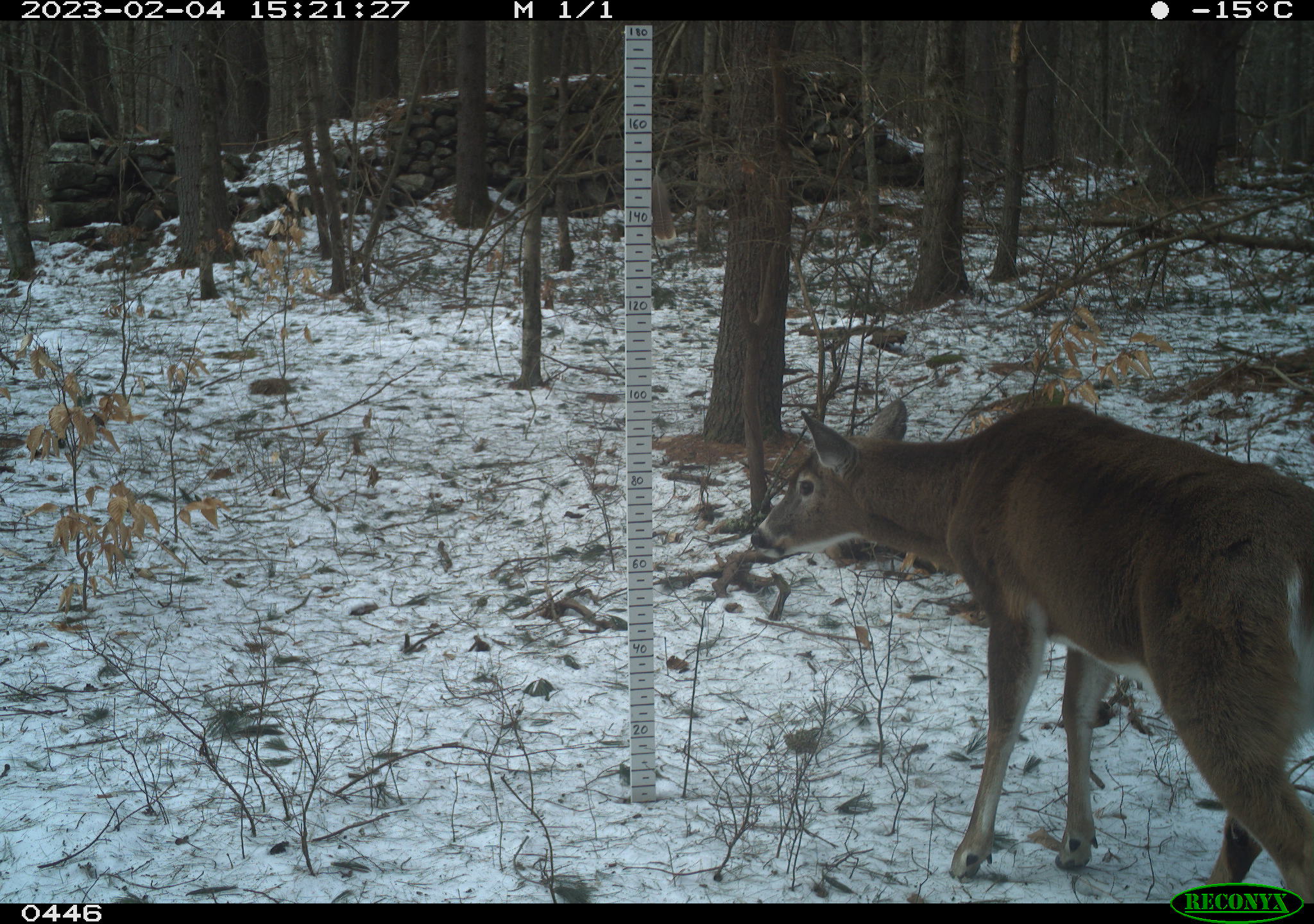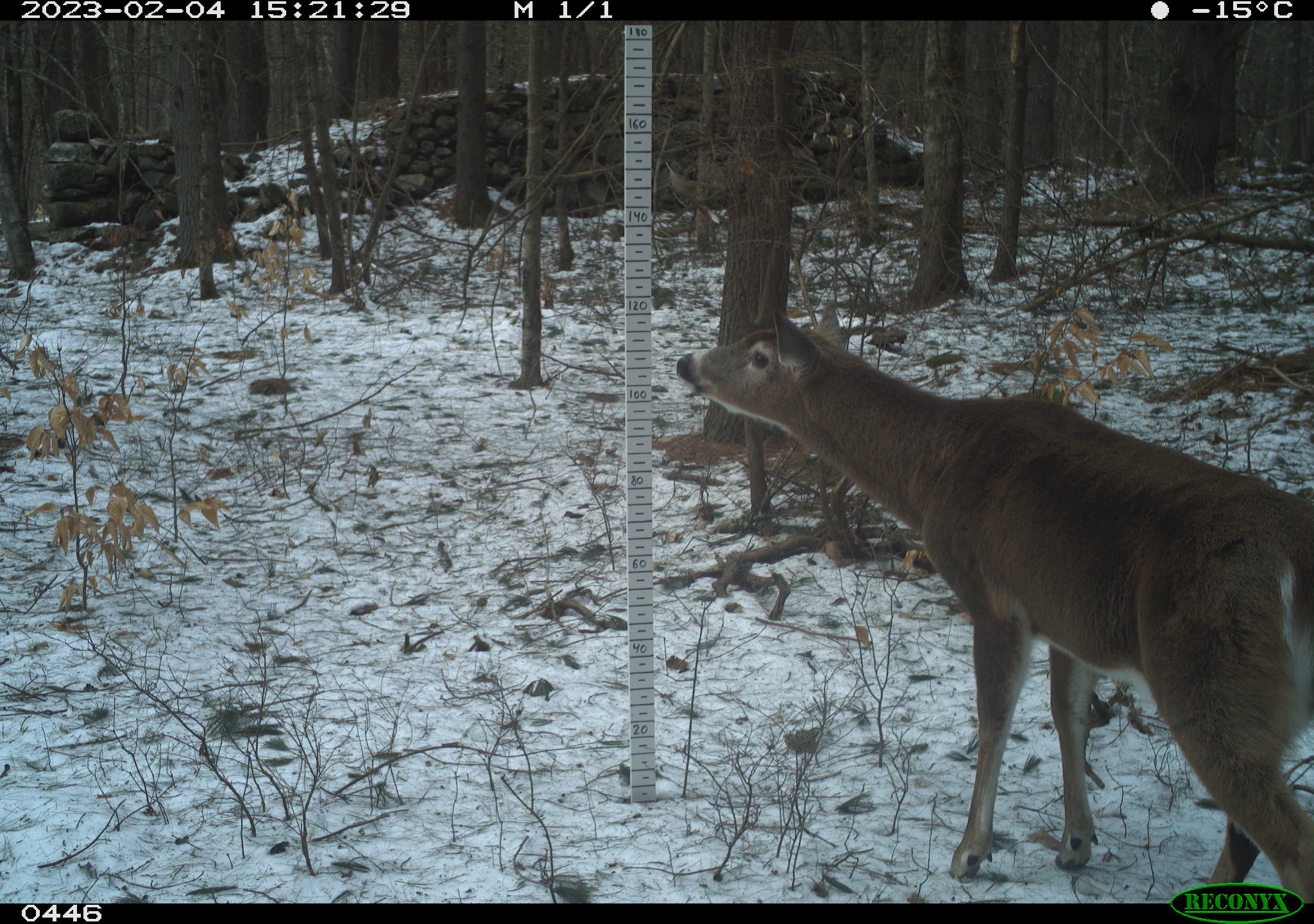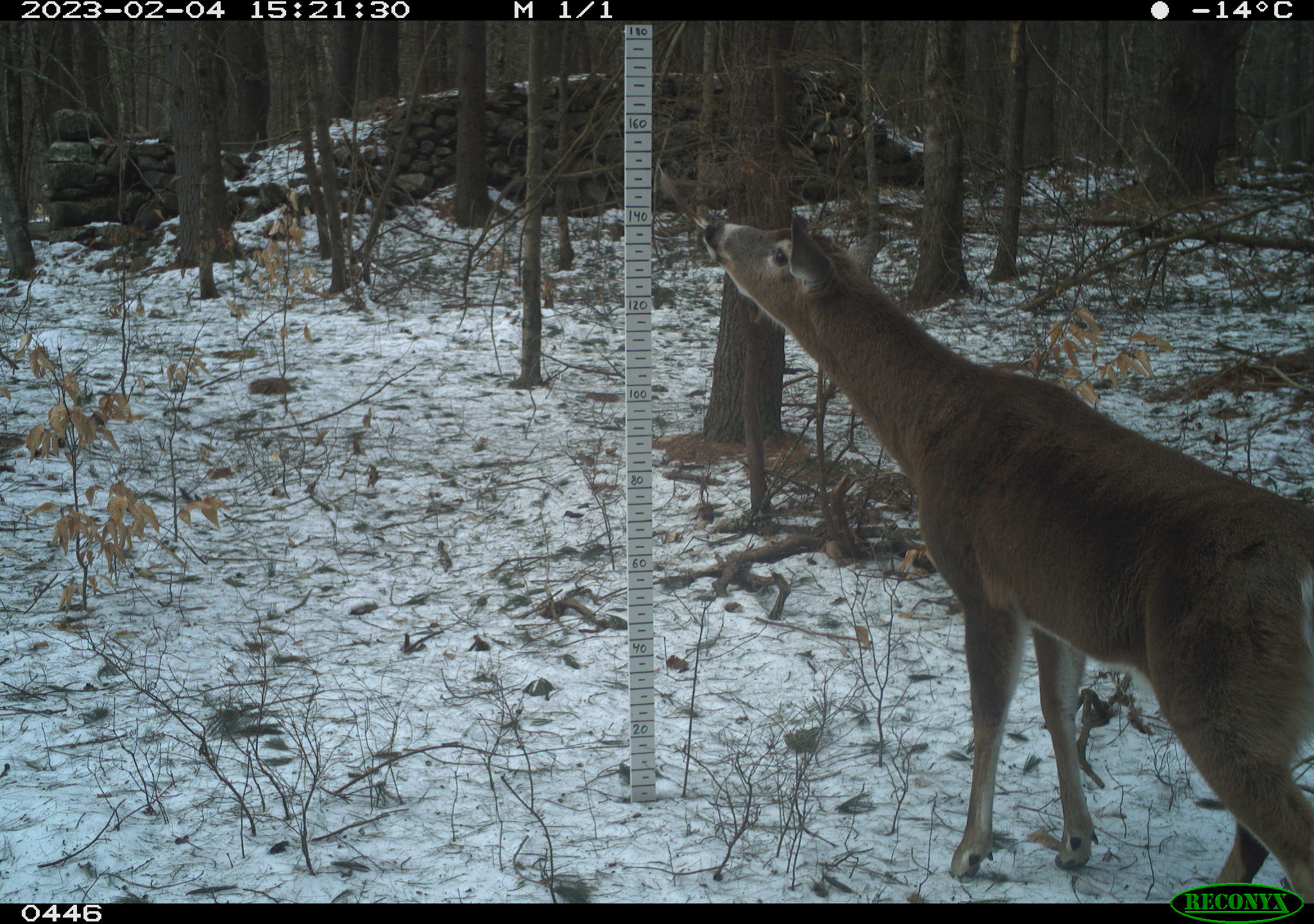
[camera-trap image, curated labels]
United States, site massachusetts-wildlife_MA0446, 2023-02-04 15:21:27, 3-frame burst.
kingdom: Animalia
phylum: Chordata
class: Mammalia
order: Artiodactyla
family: Cervidae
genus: Odocoileus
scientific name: Odocoileus virginianus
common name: white-tailed deer